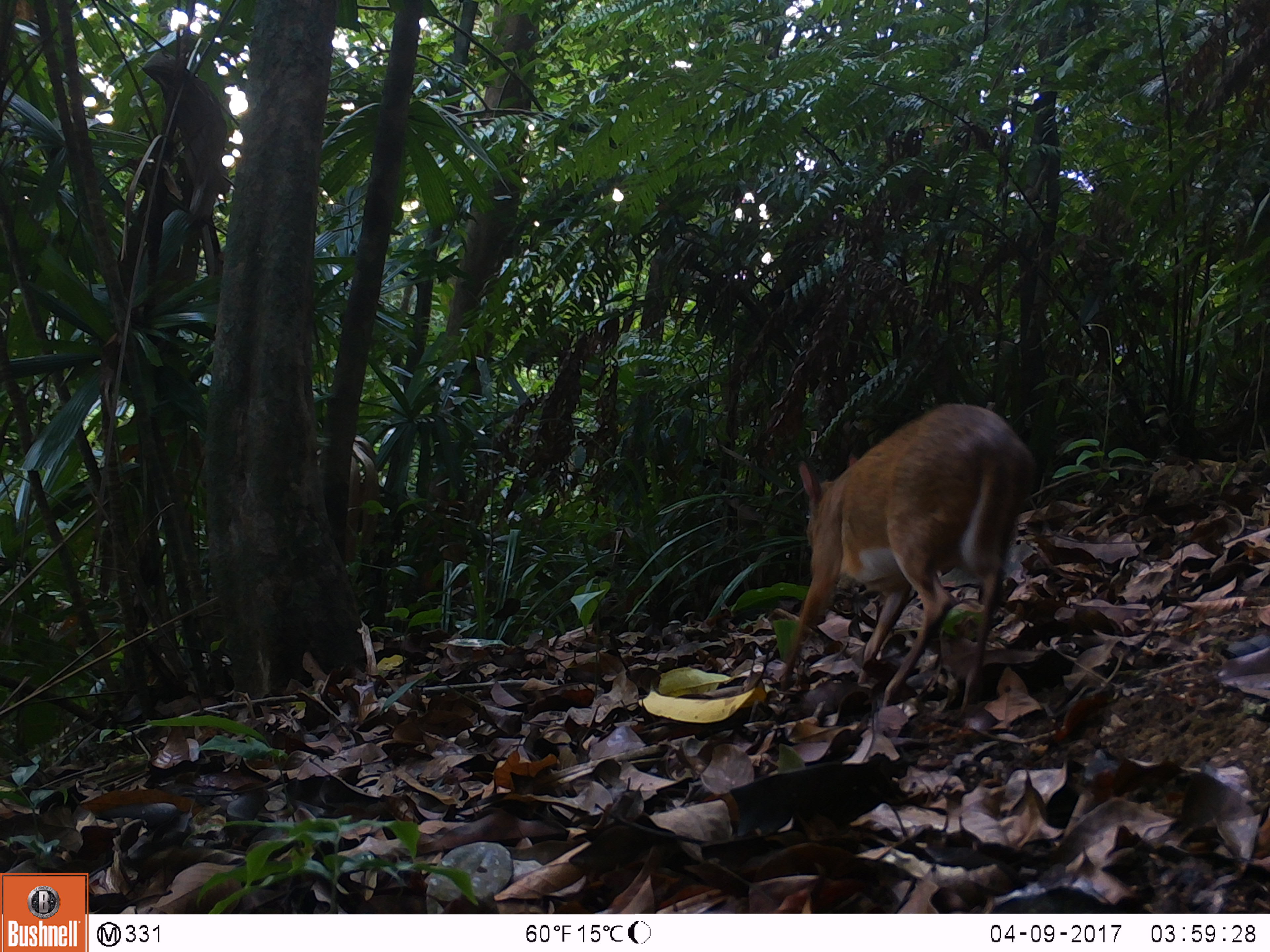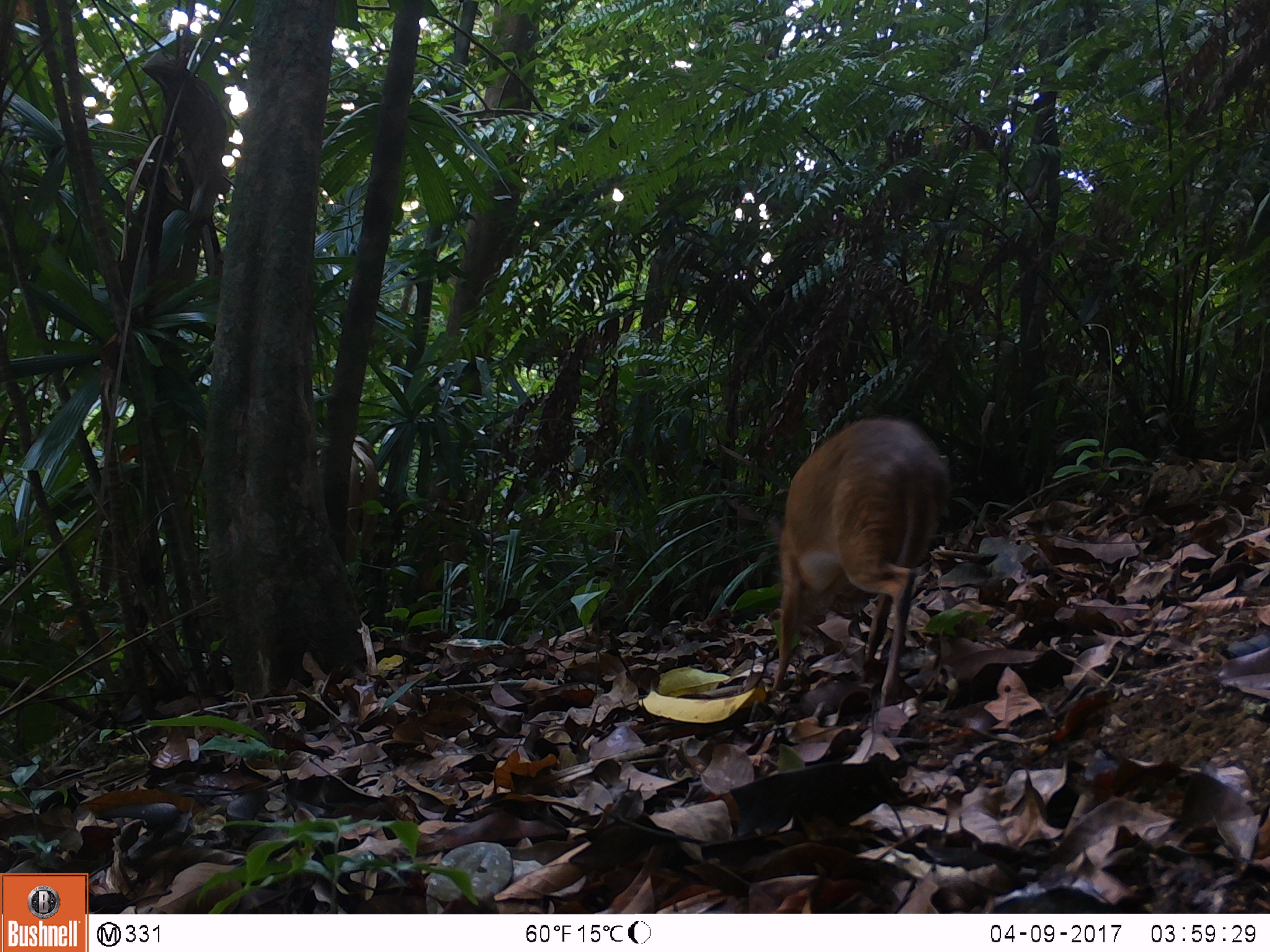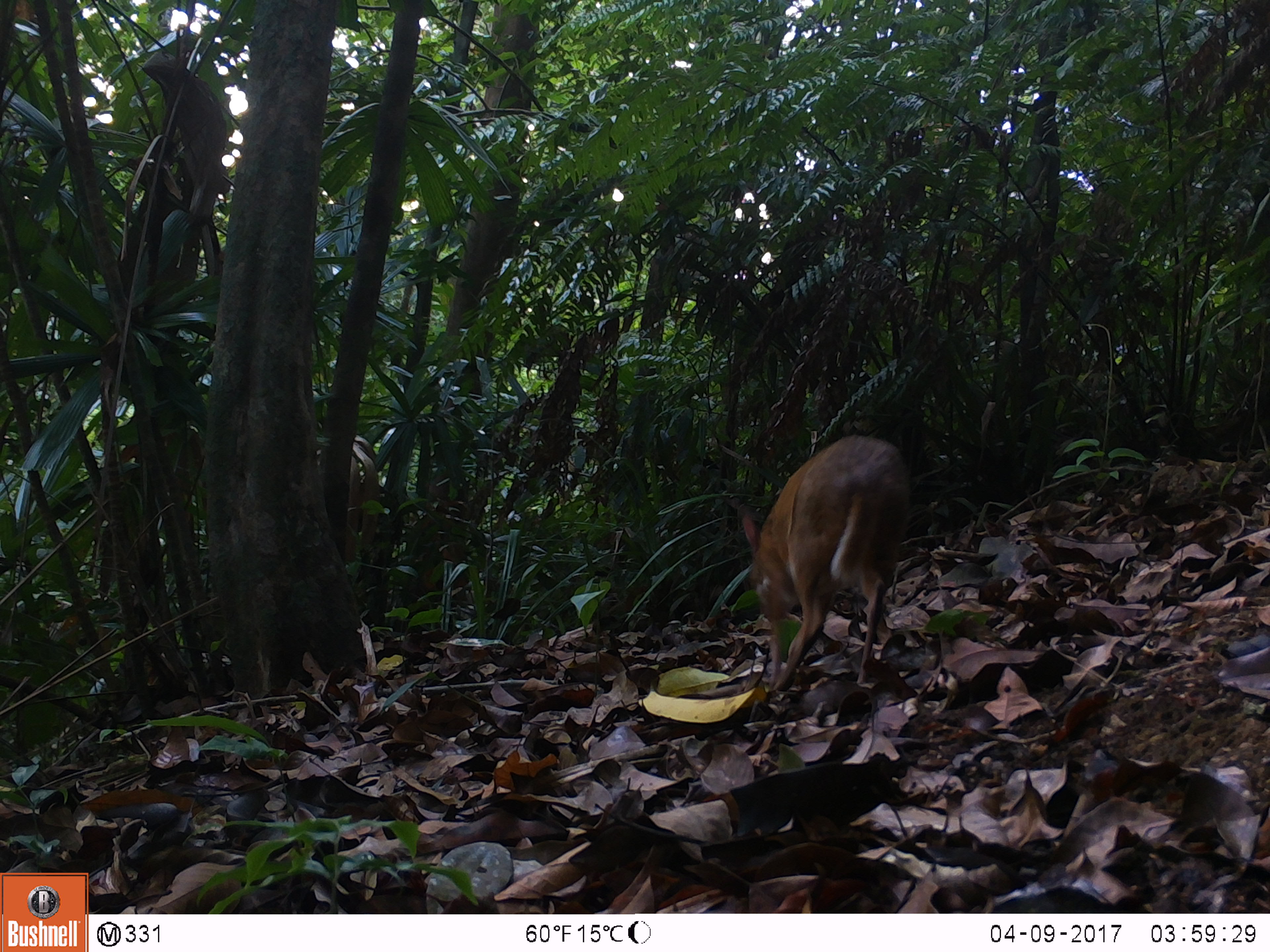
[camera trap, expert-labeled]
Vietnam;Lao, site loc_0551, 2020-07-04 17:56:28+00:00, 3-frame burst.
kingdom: Animalia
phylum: Chordata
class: Mammalia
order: Artiodactyla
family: Tragulidae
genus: Moschiola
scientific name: Moschiola meminna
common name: chevrotain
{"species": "chevrotain (Moschiola meminna)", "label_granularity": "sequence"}